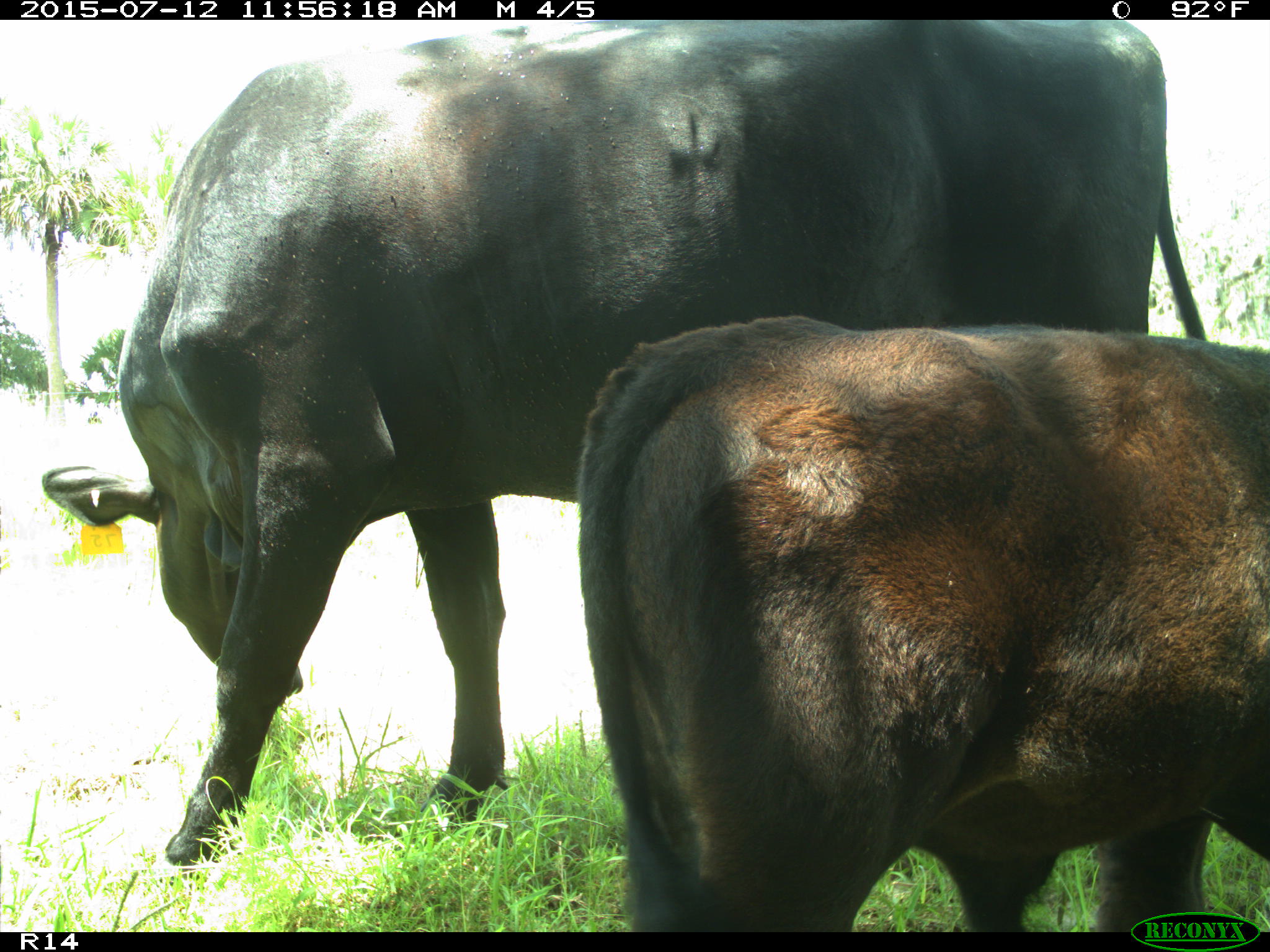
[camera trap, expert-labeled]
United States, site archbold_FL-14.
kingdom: Animalia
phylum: Chordata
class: Mammalia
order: Artiodactyla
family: Bovidae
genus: Bos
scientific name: Bos taurus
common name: domestic cow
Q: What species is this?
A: Bos taurus (domestic cow).